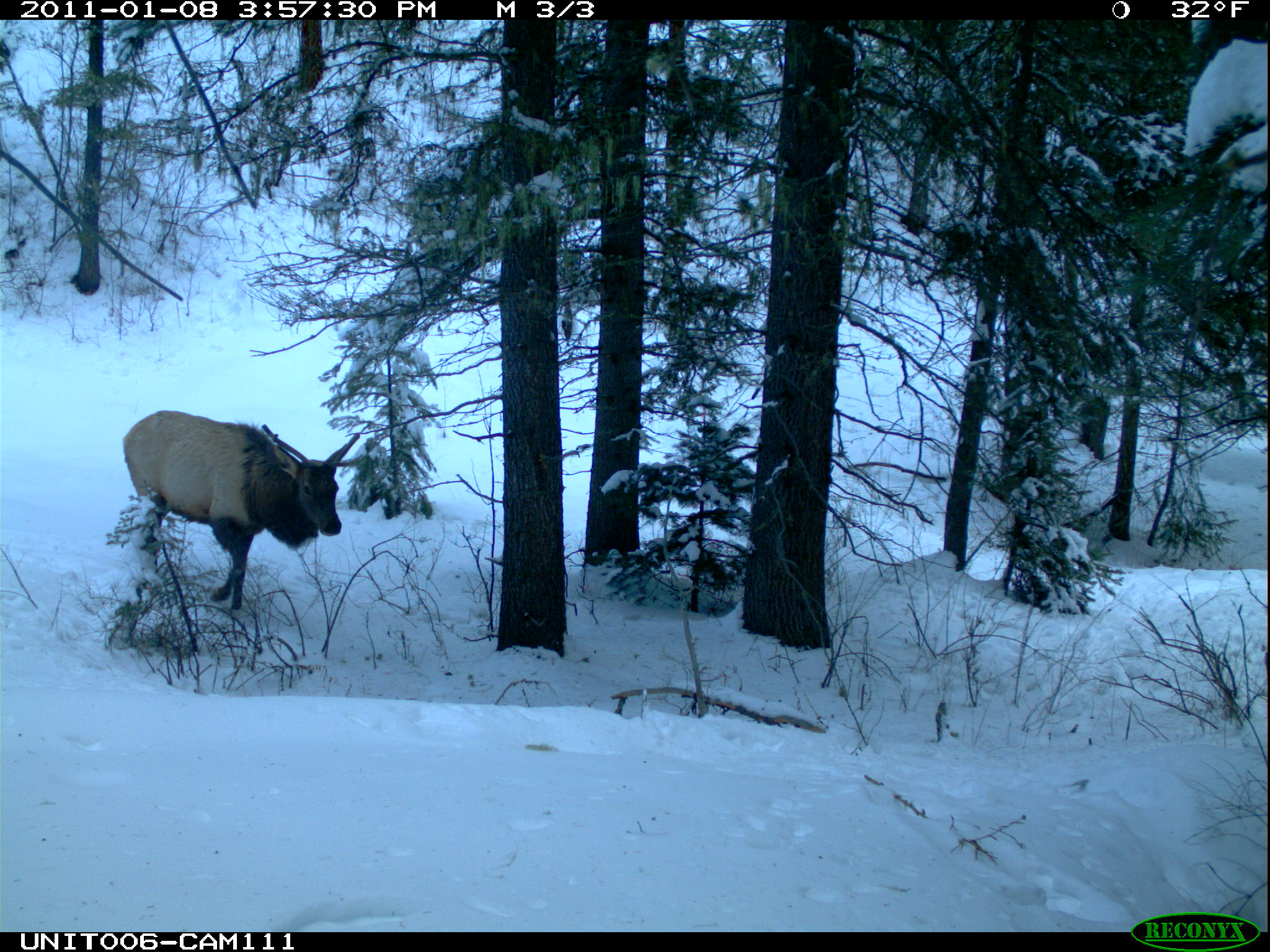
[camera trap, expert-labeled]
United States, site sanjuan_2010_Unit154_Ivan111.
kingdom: Animalia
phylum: Chordata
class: Mammalia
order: Artiodactyla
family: Cervidae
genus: Cervus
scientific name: Cervus elaphus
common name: red deer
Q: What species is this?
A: Cervus elaphus (red deer).